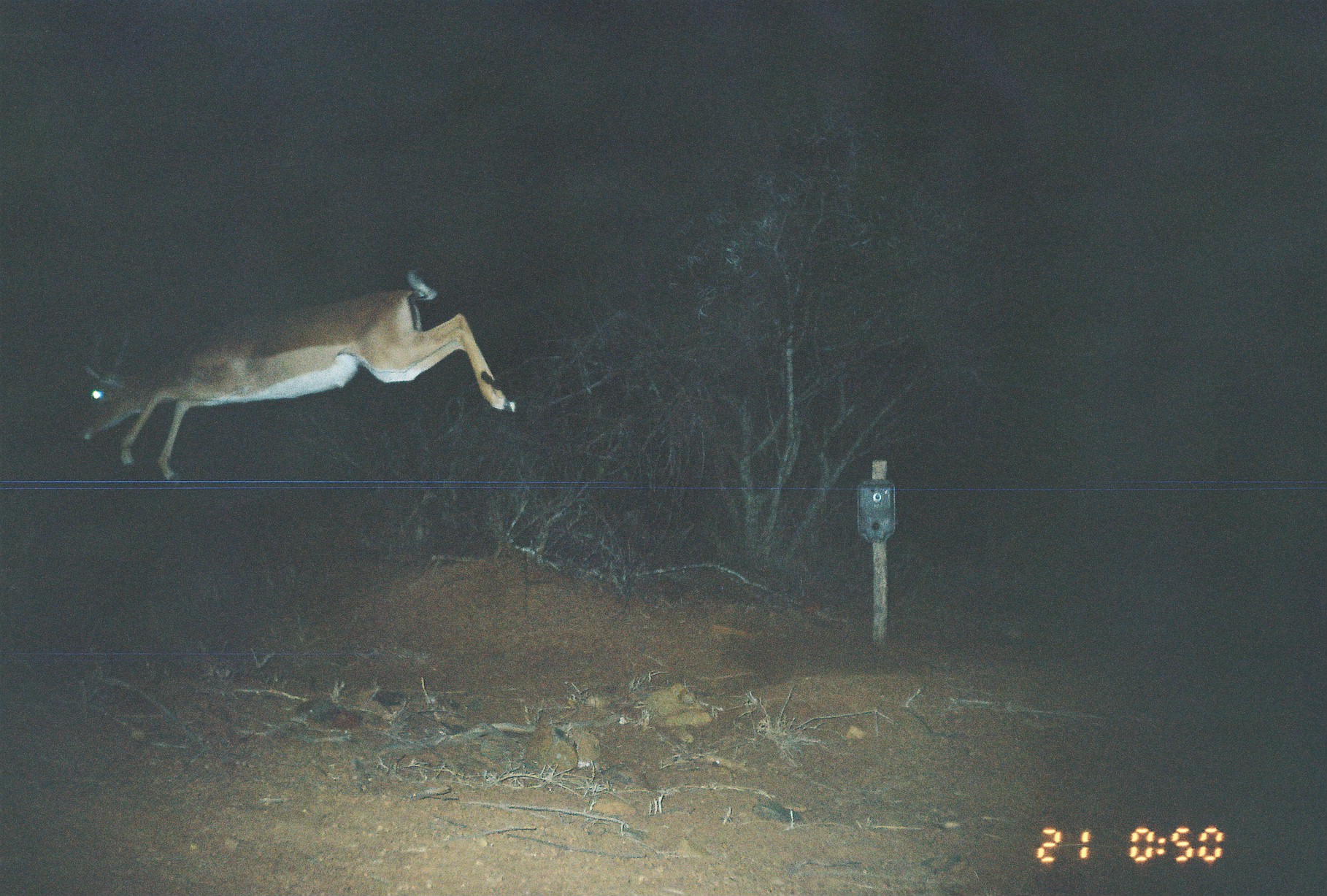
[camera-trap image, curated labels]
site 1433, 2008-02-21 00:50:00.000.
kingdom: Animalia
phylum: Chordata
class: Mammalia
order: Artiodactyla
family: Bovidae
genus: Aepyceros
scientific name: Aepyceros melampus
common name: impala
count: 1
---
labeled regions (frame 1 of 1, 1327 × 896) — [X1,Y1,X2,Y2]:
aepyceros melampus: [83,268,516,485]